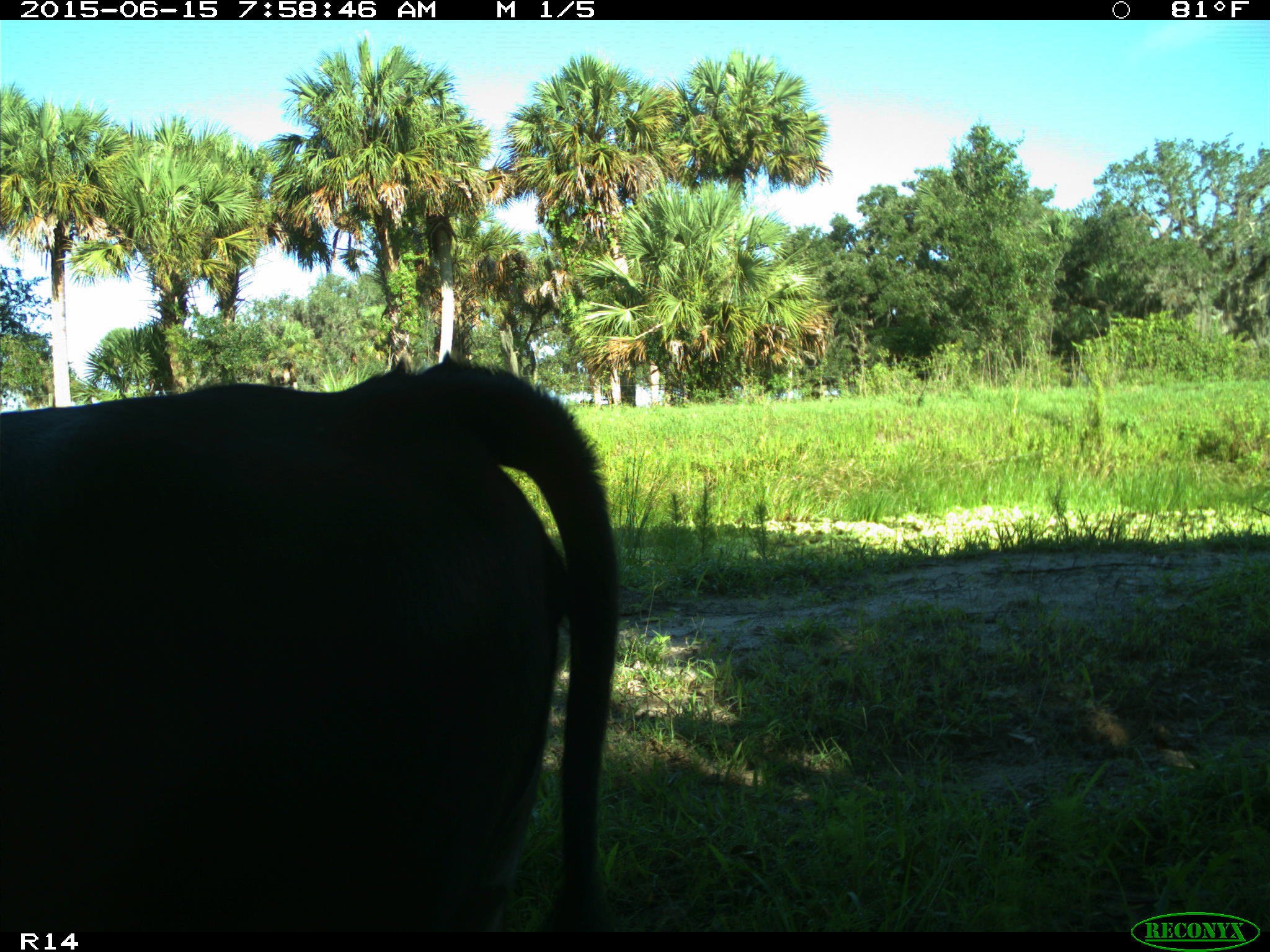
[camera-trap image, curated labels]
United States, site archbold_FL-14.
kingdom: Animalia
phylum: Chordata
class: Mammalia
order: Artiodactyla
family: Bovidae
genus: Bos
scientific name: Bos taurus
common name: domestic cow